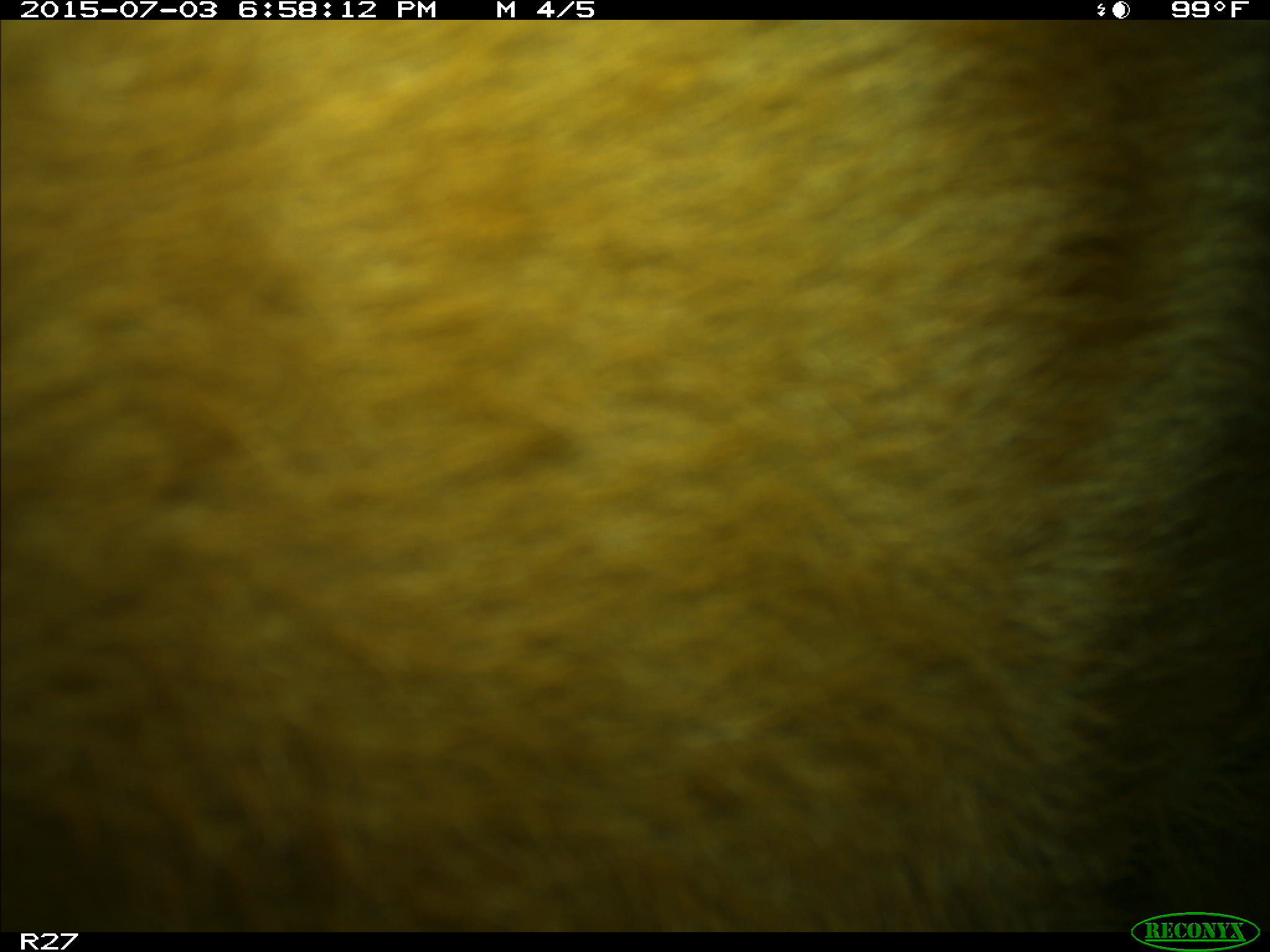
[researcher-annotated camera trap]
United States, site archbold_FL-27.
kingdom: Animalia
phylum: Chordata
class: Mammalia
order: Artiodactyla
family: Bovidae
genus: Bos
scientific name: Bos taurus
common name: domestic cow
Bos taurus (domestic cow).